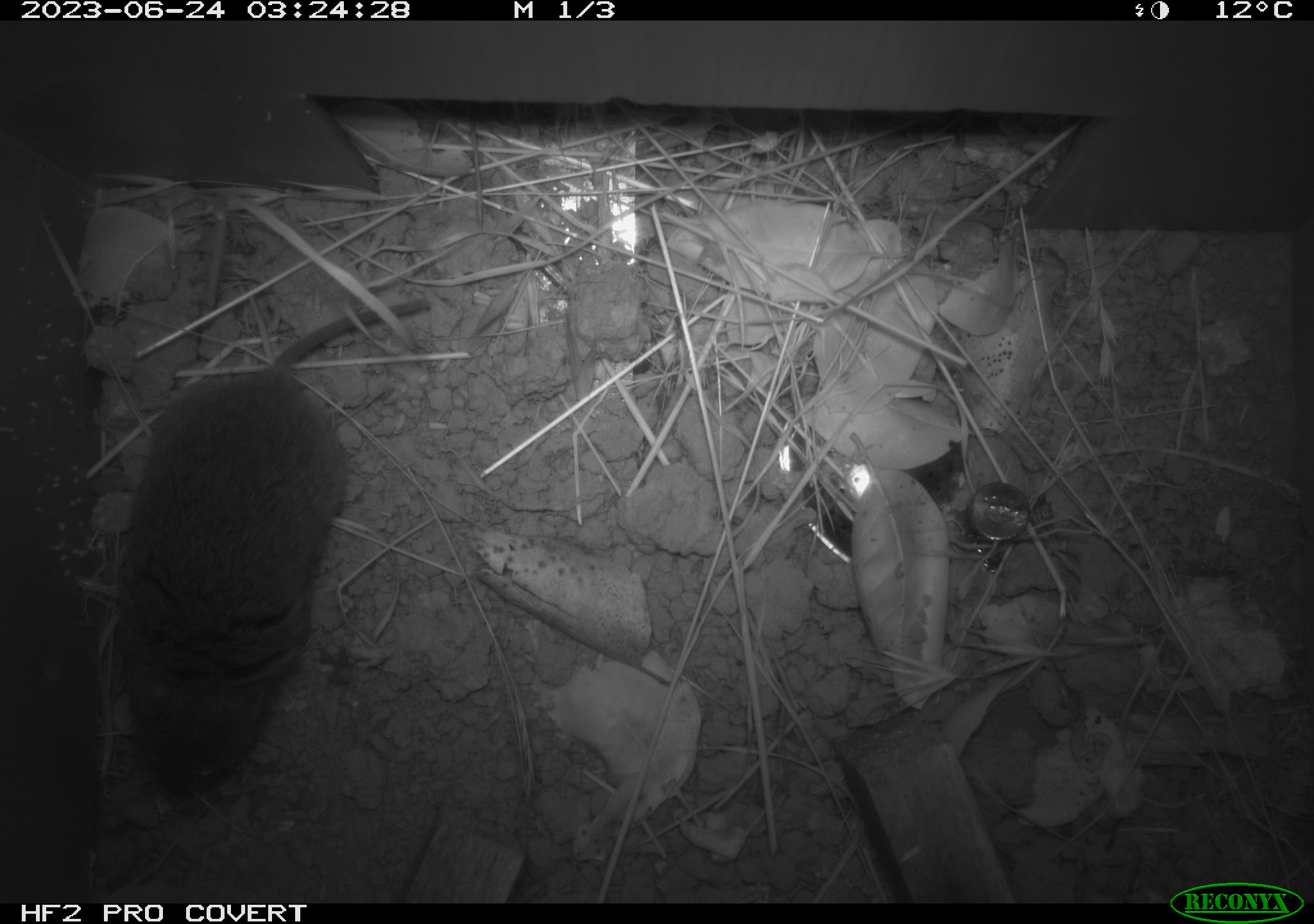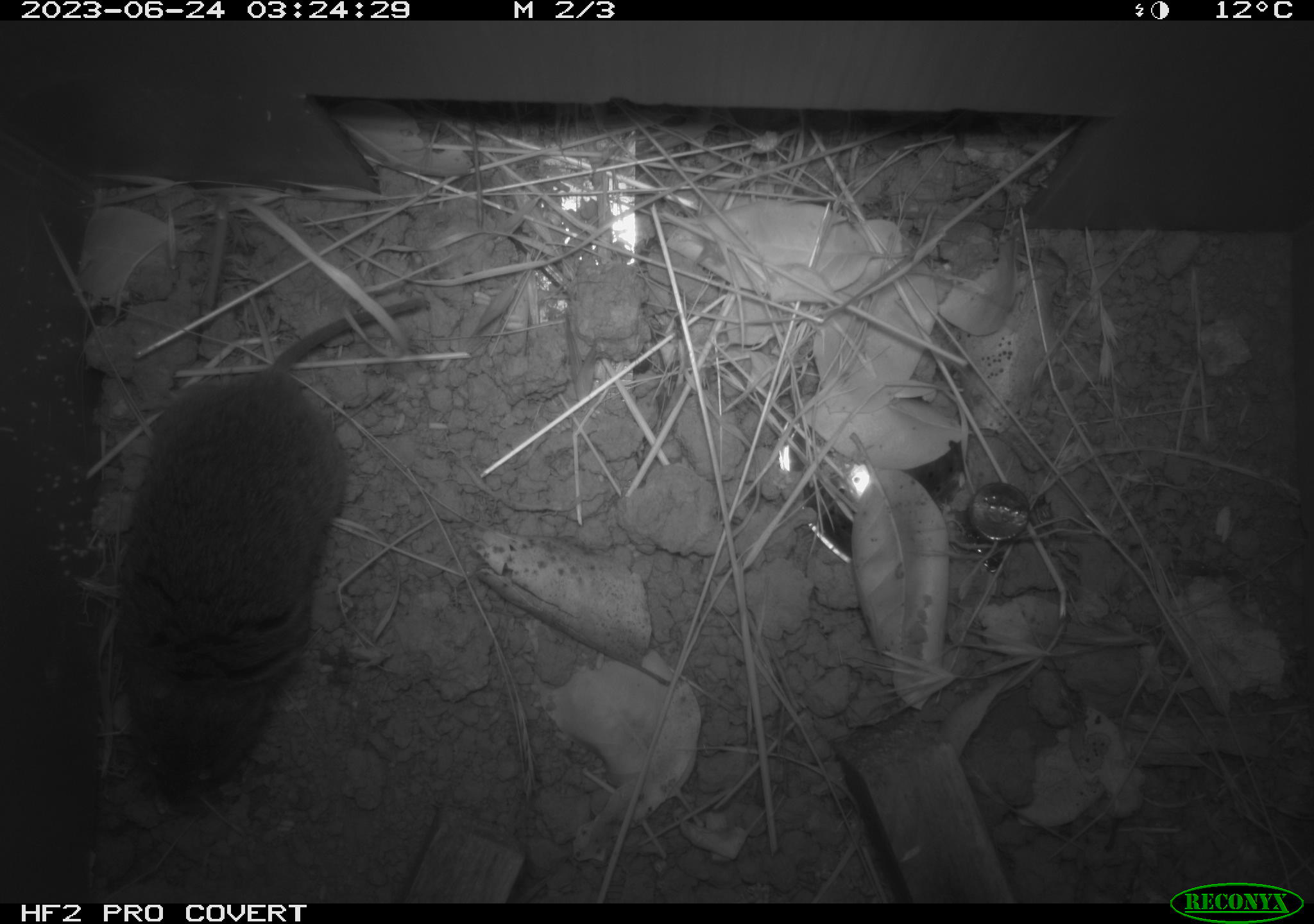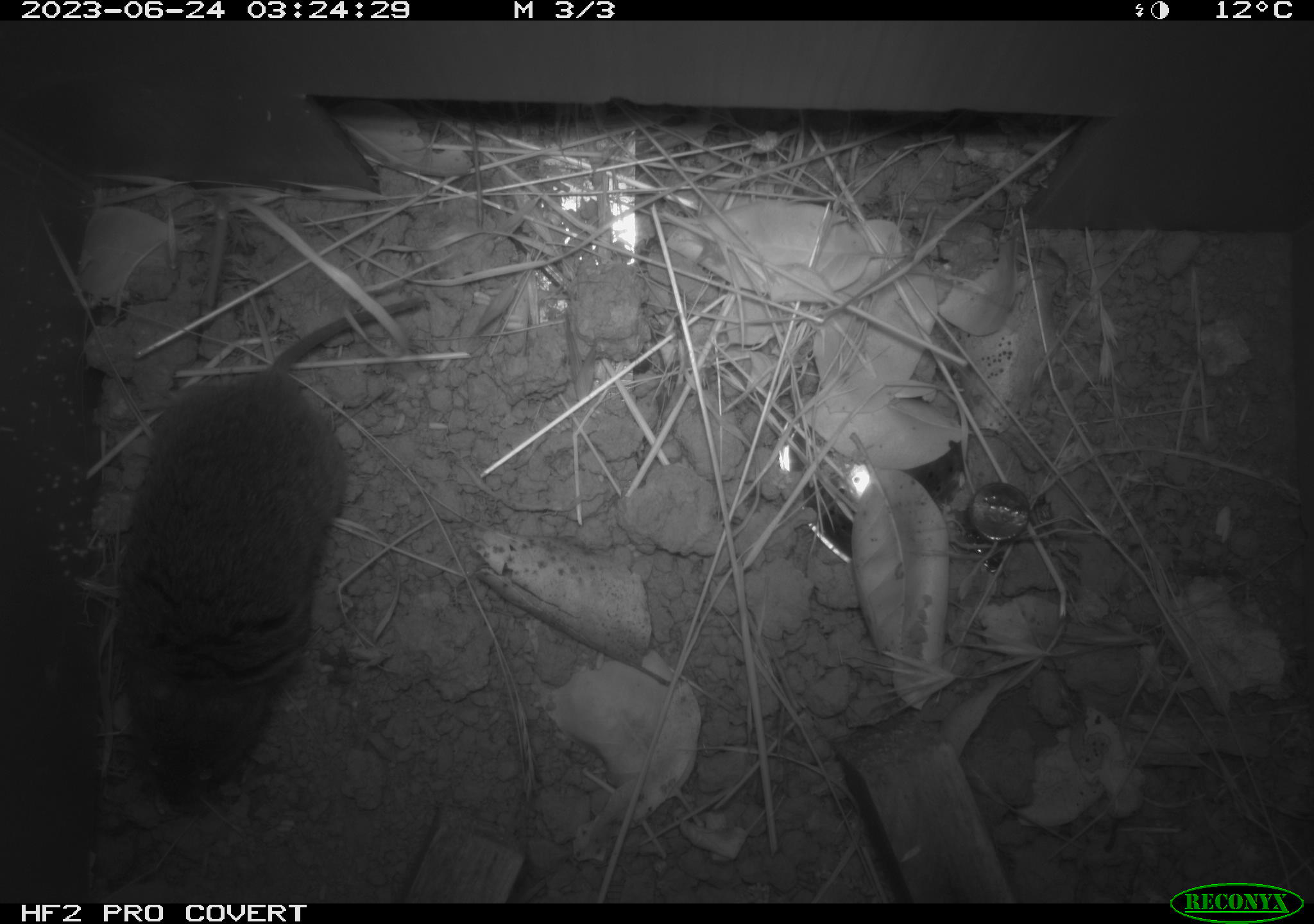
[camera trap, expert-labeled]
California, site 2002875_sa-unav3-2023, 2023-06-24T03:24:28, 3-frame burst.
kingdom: Animalia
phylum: Chordata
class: Mammalia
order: Rodentia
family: Cricetidae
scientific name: Arvicolinae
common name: voles, lemmings, and muskrats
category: arvicolinae subfamily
Arvicolinae subfamily (voles, lemmings, and muskrats) (Arvicolinae).